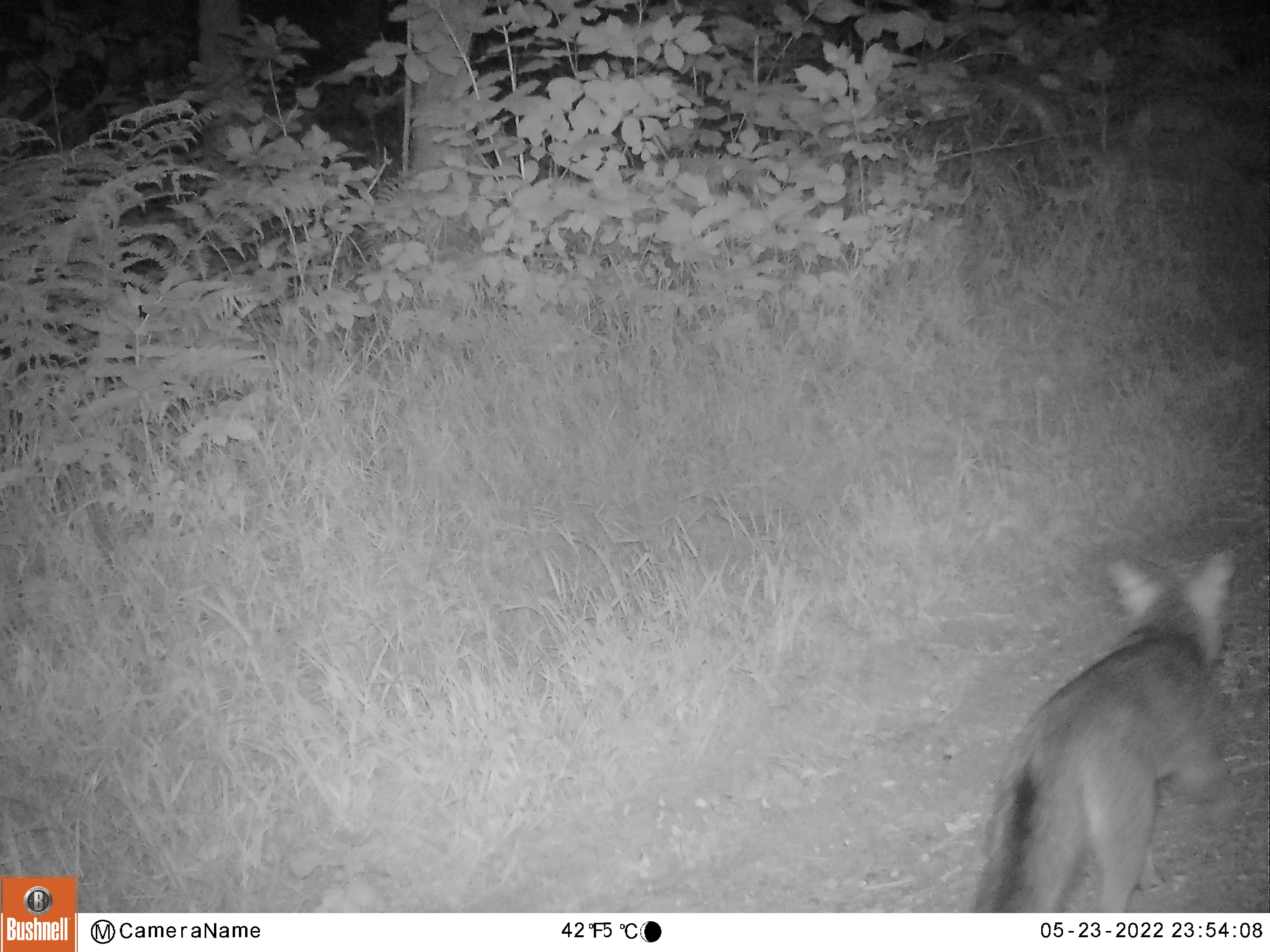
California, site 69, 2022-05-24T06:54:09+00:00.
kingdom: Animalia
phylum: Chordata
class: Mammalia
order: Carnivora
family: Canidae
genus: Urocyon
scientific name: Urocyon cinereoargenteus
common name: gray fox